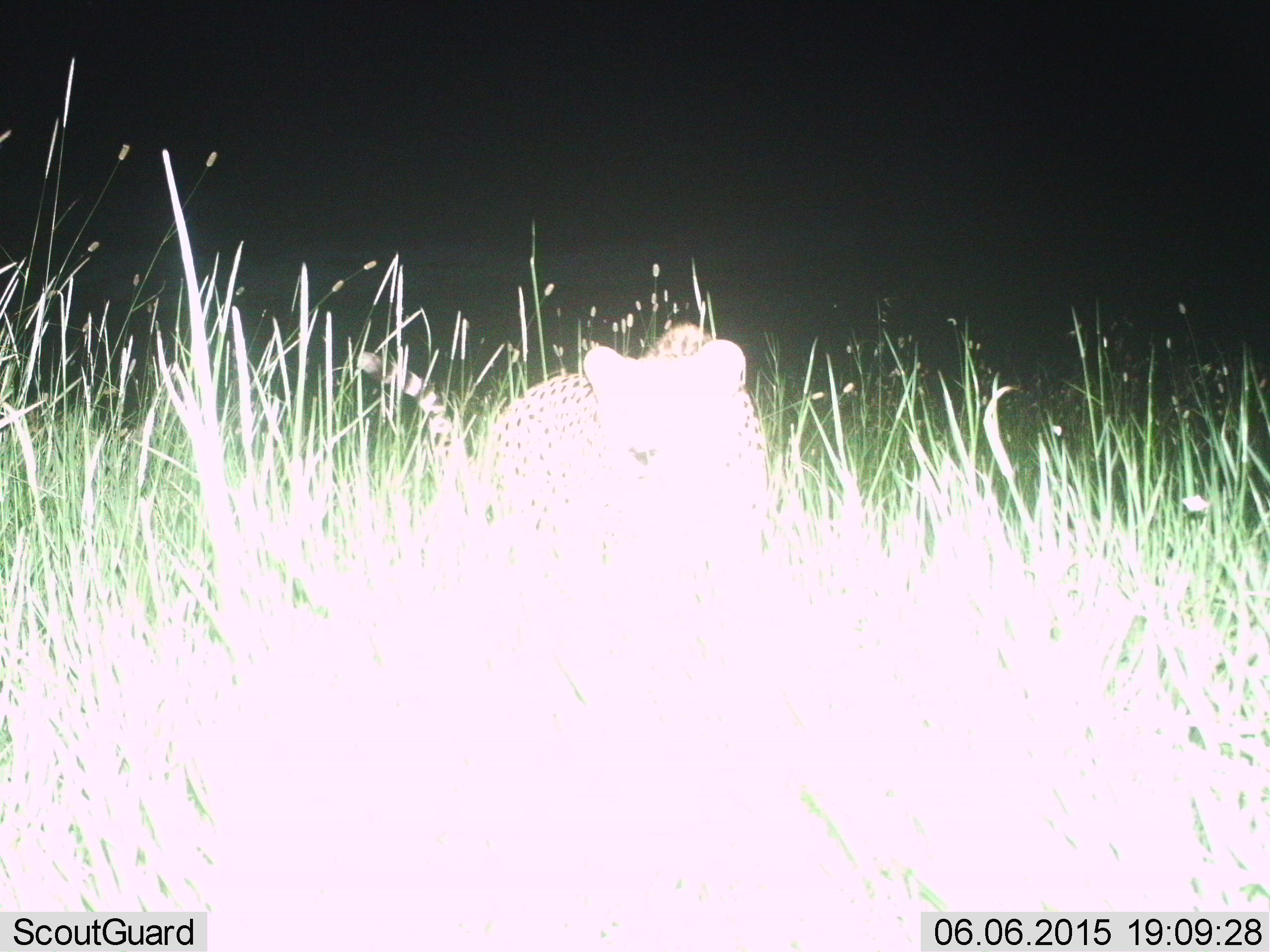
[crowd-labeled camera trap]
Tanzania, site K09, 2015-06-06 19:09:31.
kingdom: Animalia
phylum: Chordata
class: Mammalia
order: Carnivora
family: Felidae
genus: Acinonyx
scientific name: Acinonyx jubatus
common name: cheetah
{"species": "cheetah (Acinonyx jubatus)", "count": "1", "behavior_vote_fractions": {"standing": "70%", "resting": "30%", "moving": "10%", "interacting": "10%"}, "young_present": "0%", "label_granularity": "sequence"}